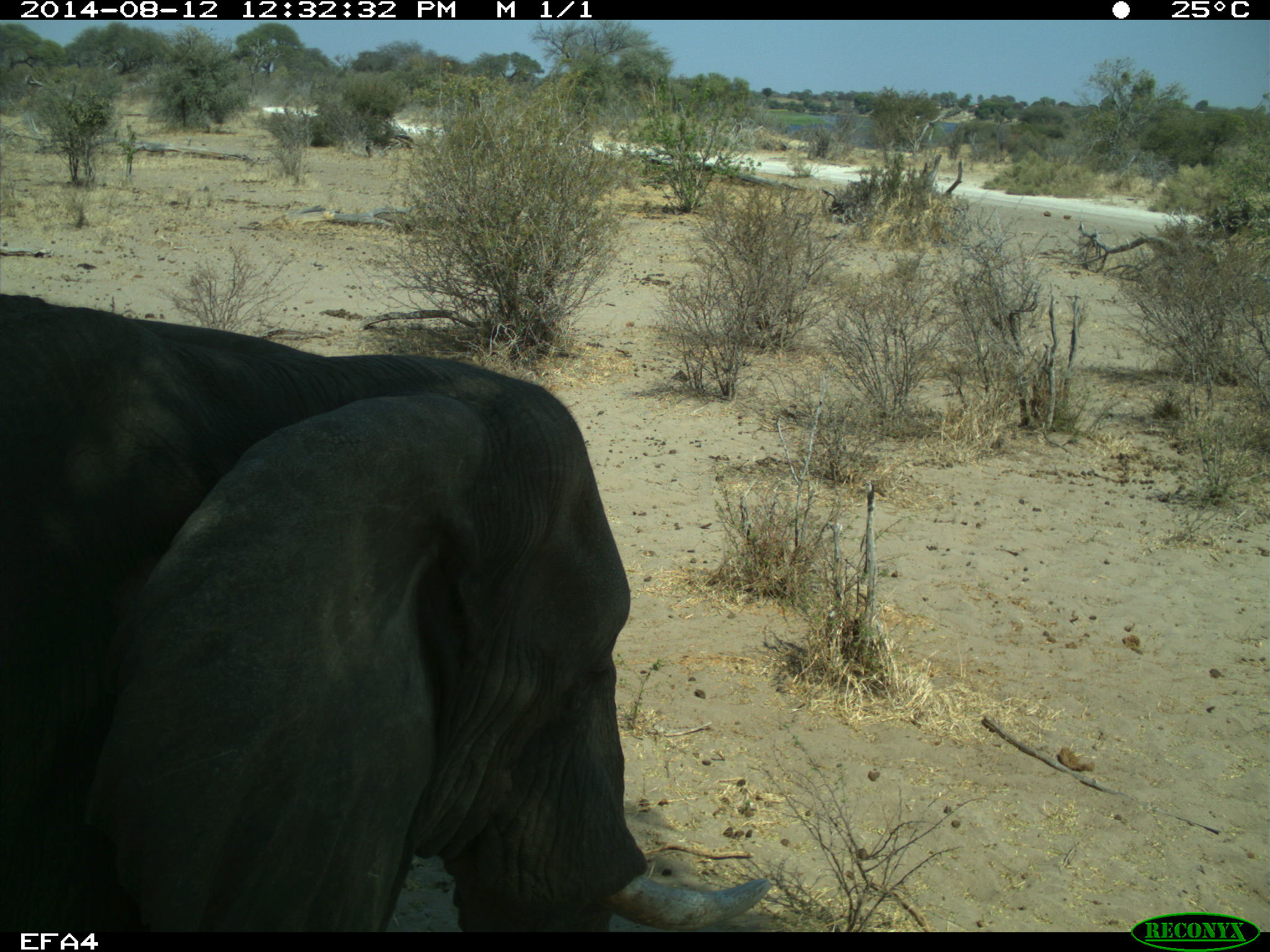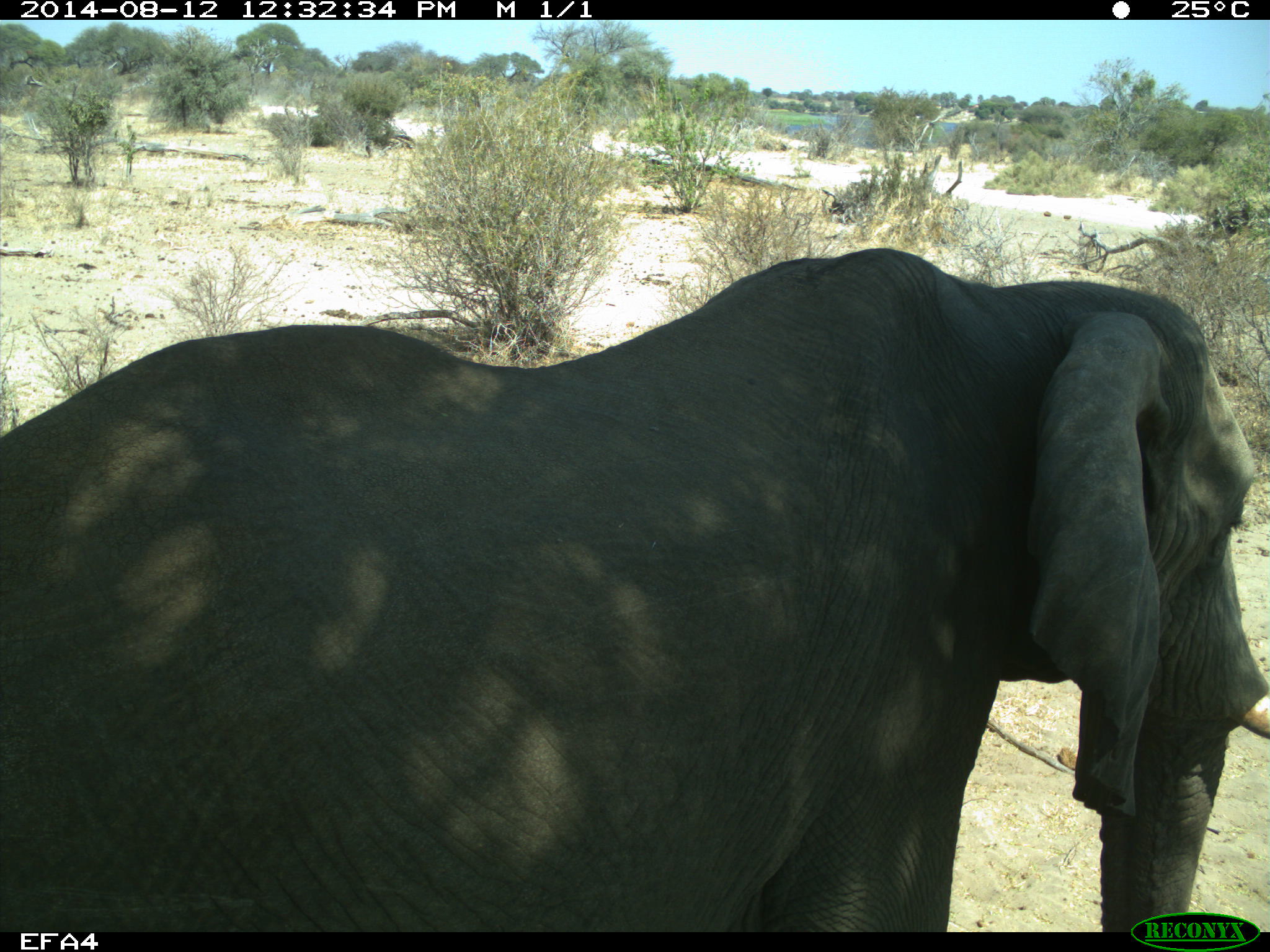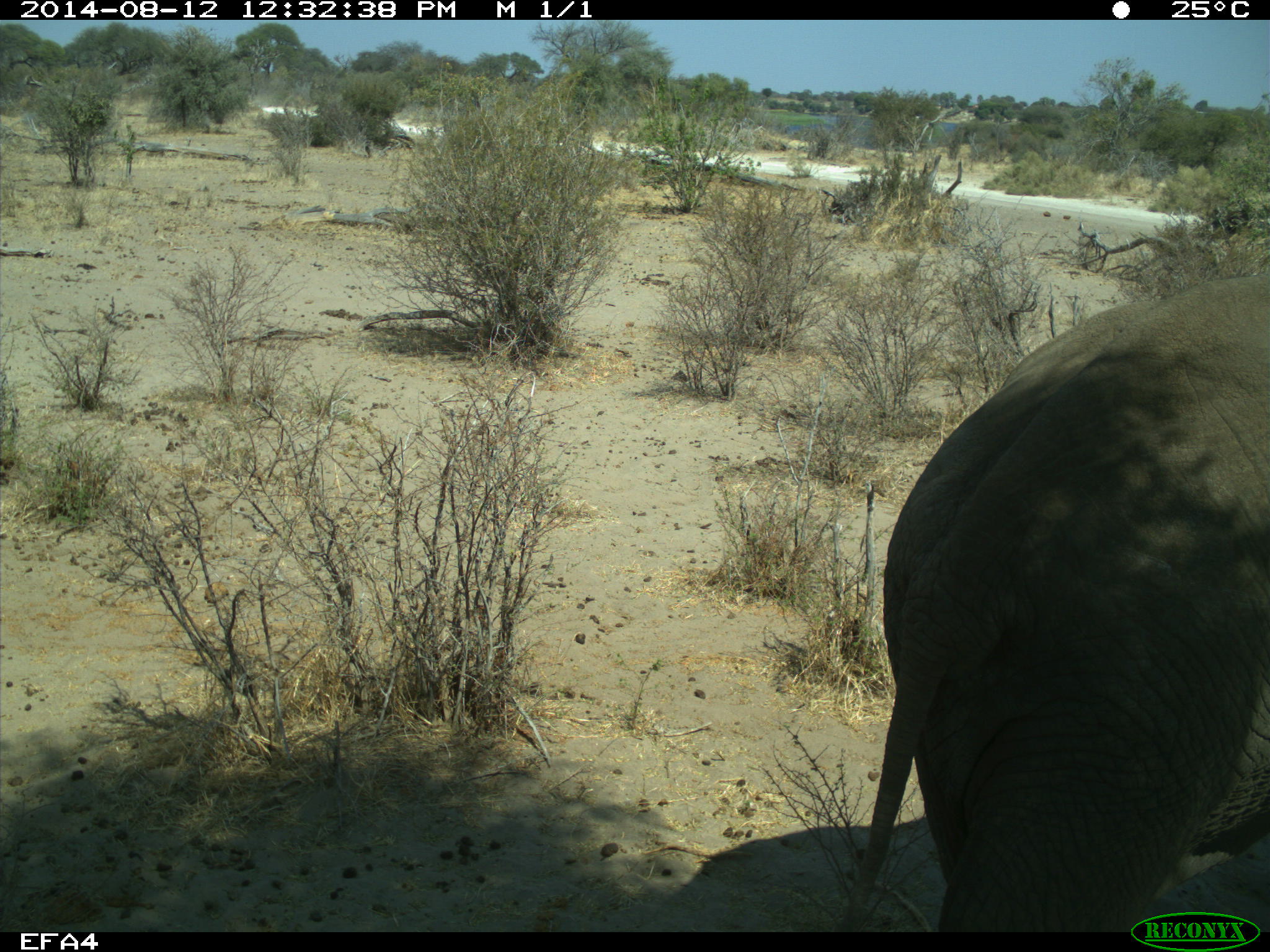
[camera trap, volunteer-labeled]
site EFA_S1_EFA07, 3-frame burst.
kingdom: Animalia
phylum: Chordata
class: Mammalia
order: Proboscidea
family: Elephantidae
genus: Loxodonta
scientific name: Loxodonta africana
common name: african bush elephant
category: elephant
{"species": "elephant (african bush elephant) (Loxodonta africana)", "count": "1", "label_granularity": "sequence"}